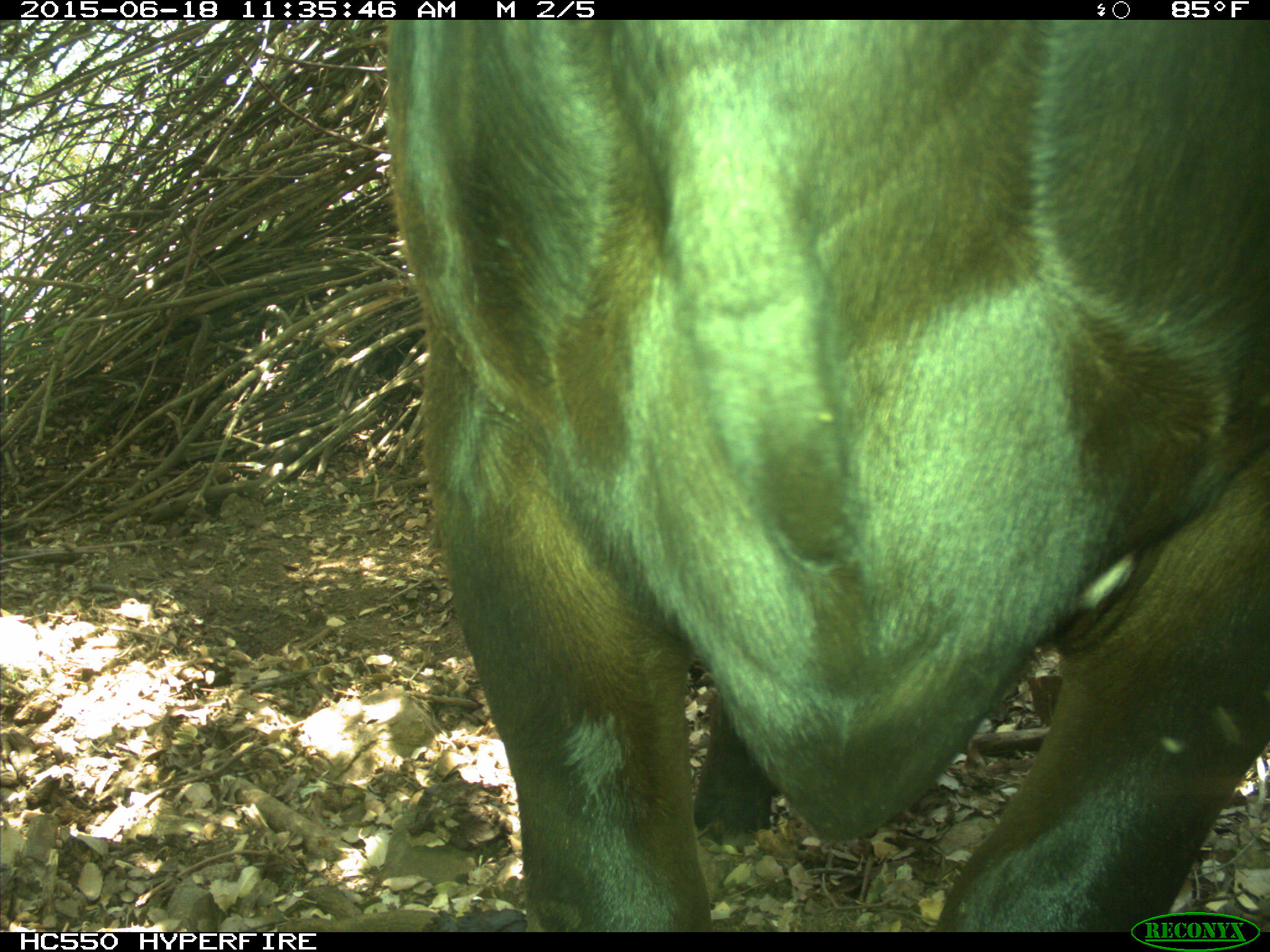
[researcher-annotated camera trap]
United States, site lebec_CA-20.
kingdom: Animalia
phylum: Chordata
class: Mammalia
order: Artiodactyla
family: Bovidae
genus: Bos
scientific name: Bos taurus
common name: domestic cow